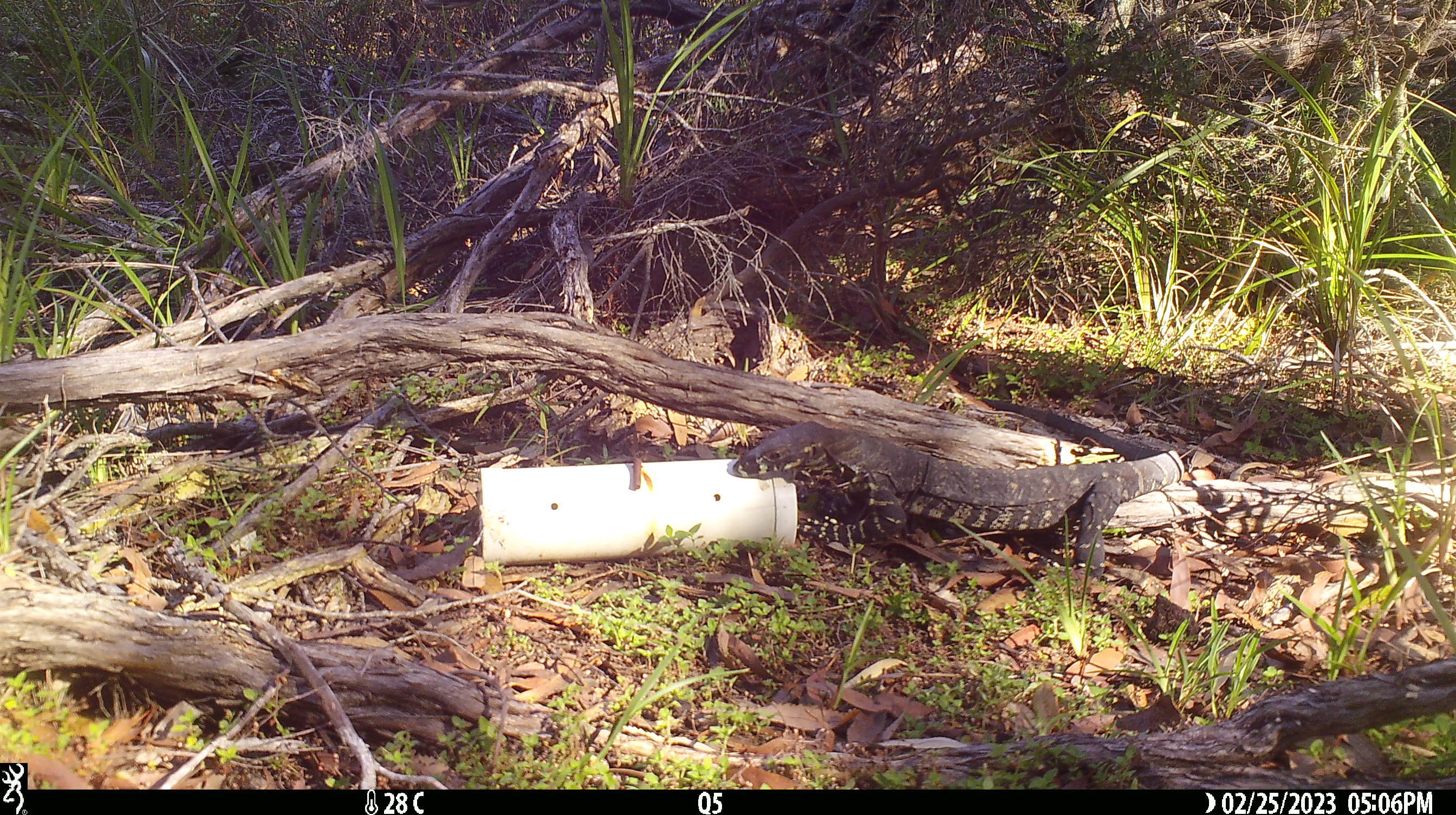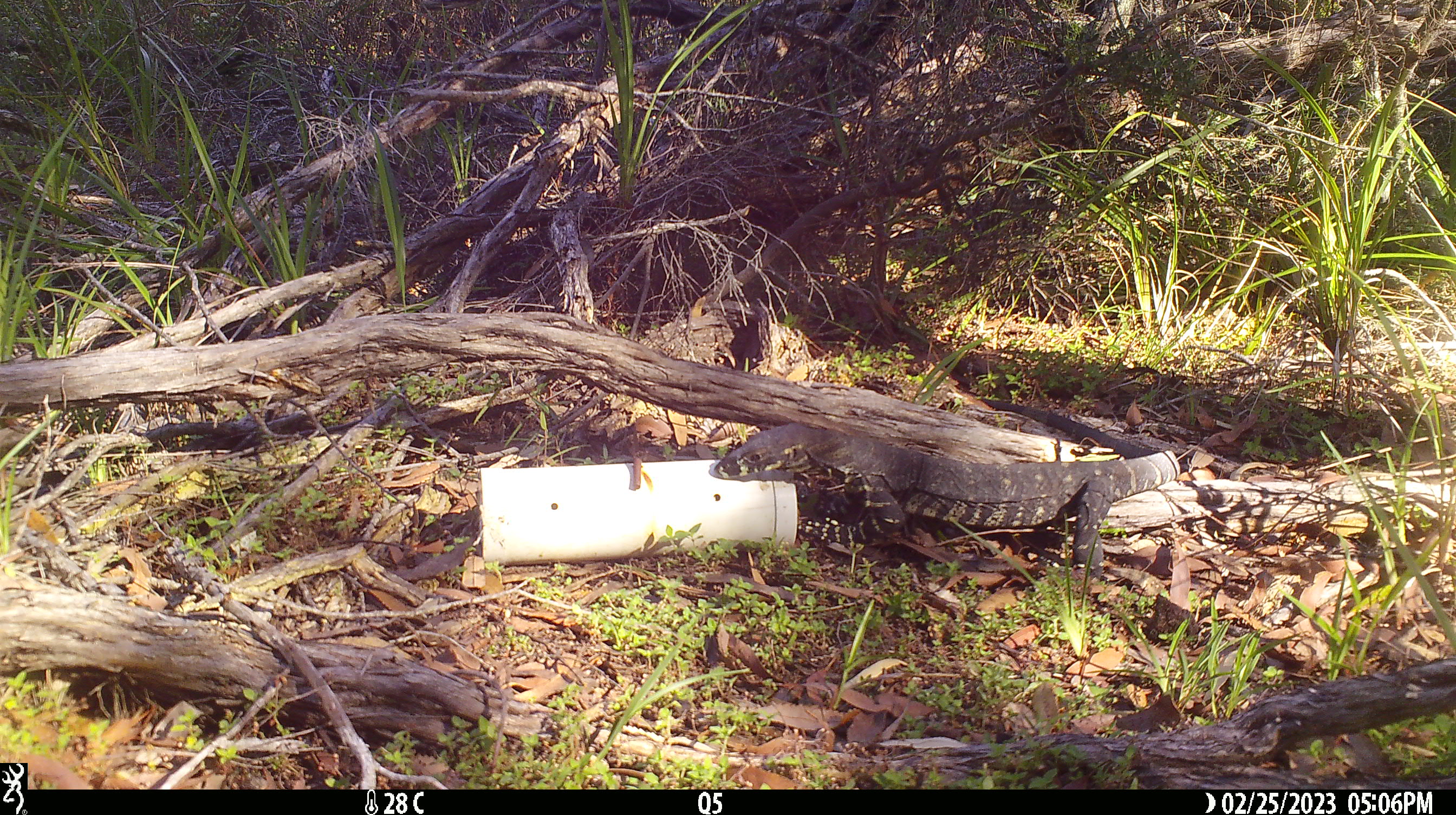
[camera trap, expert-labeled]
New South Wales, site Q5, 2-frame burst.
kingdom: Animalia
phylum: Chordata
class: Reptilia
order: Squamata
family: Varanidae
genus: Varanus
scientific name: Varanus varius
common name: lace monitor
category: goanna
Goanna (lace monitor) (Varanus varius).